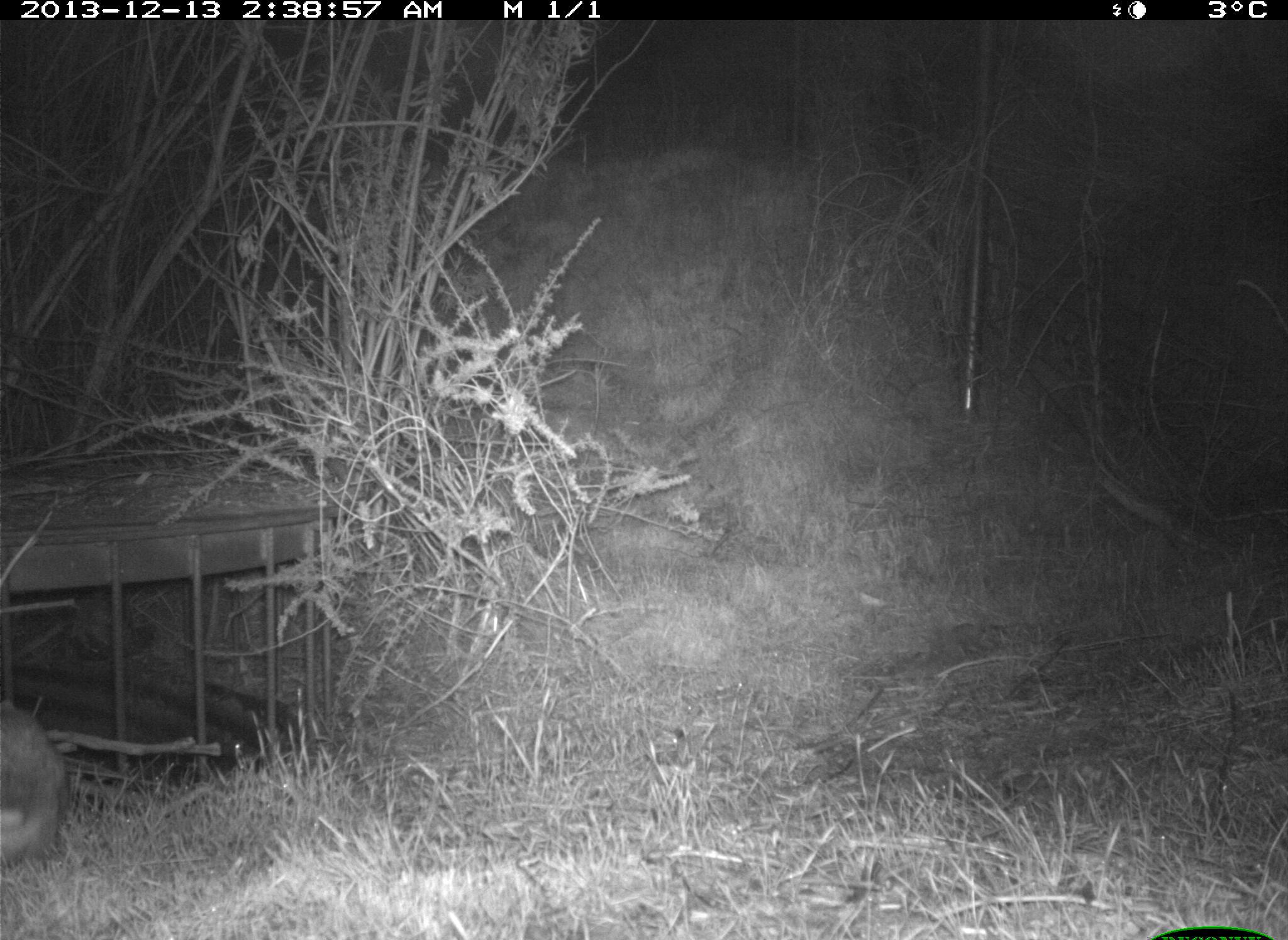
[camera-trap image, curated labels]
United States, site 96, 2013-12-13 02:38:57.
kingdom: Animalia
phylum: Chordata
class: Mammalia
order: Lagomorpha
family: Leporidae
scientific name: Leporidae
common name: rabbits and hares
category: rabbit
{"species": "rabbit (rabbits and hares) (Leporidae)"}